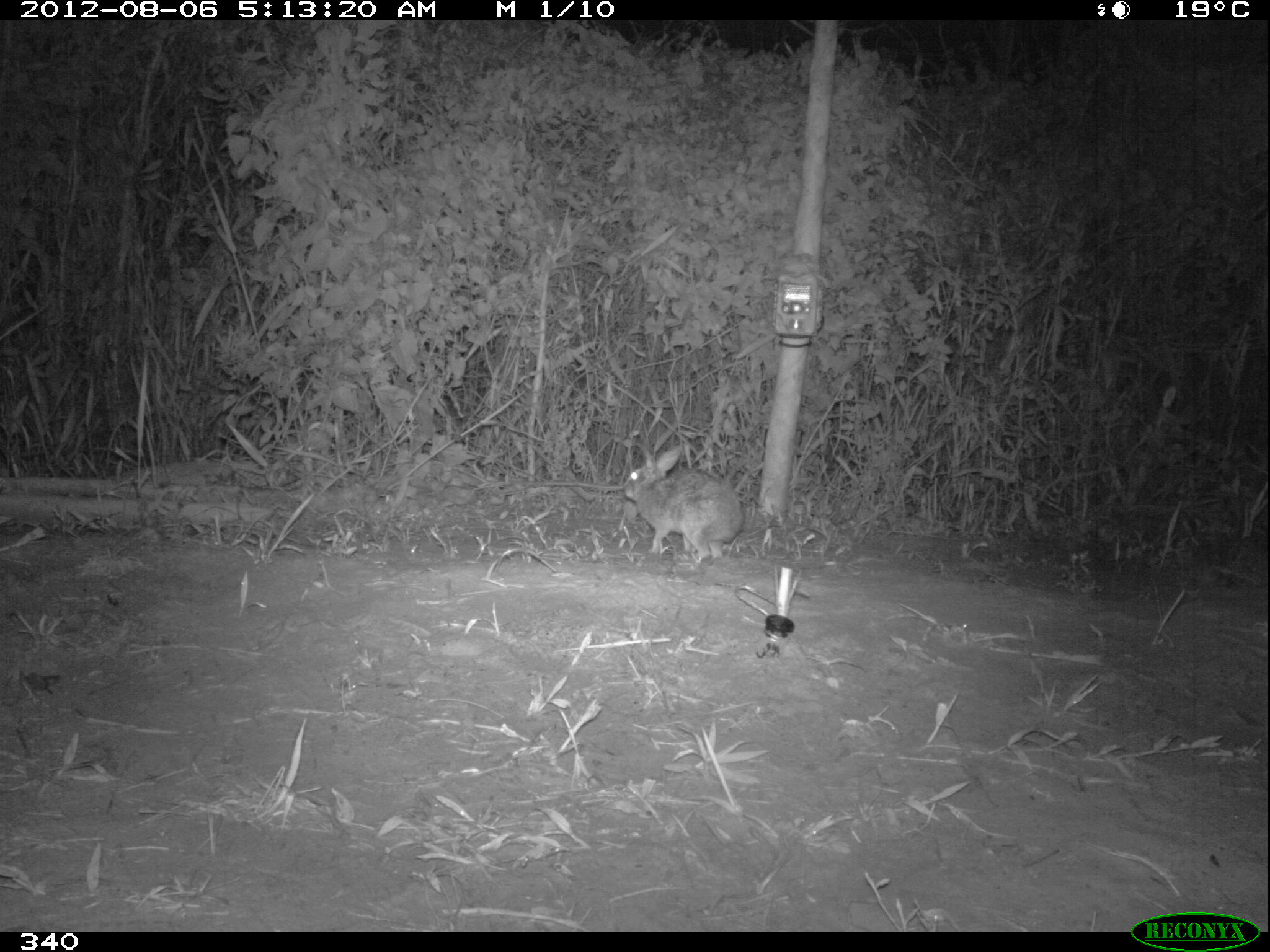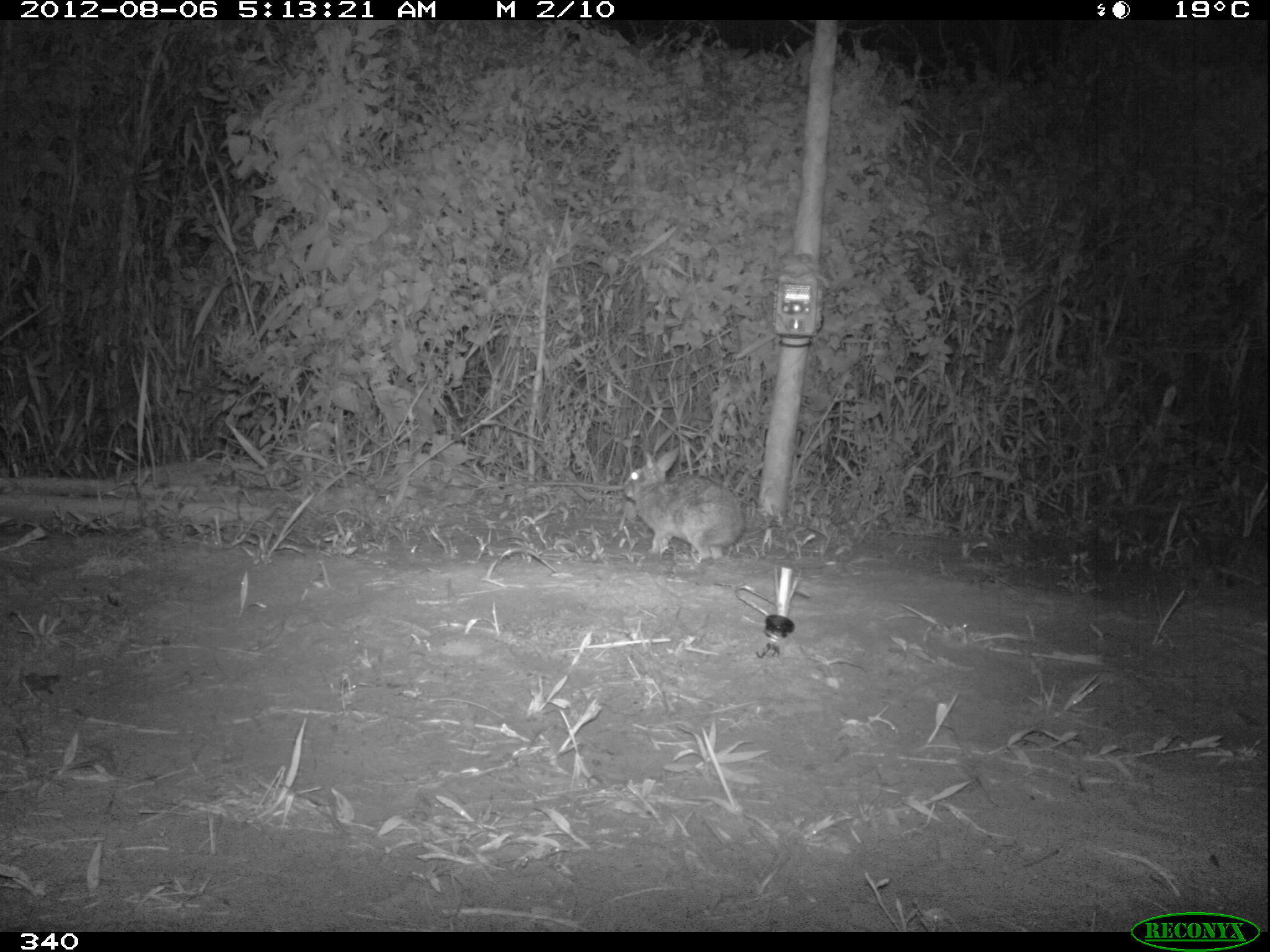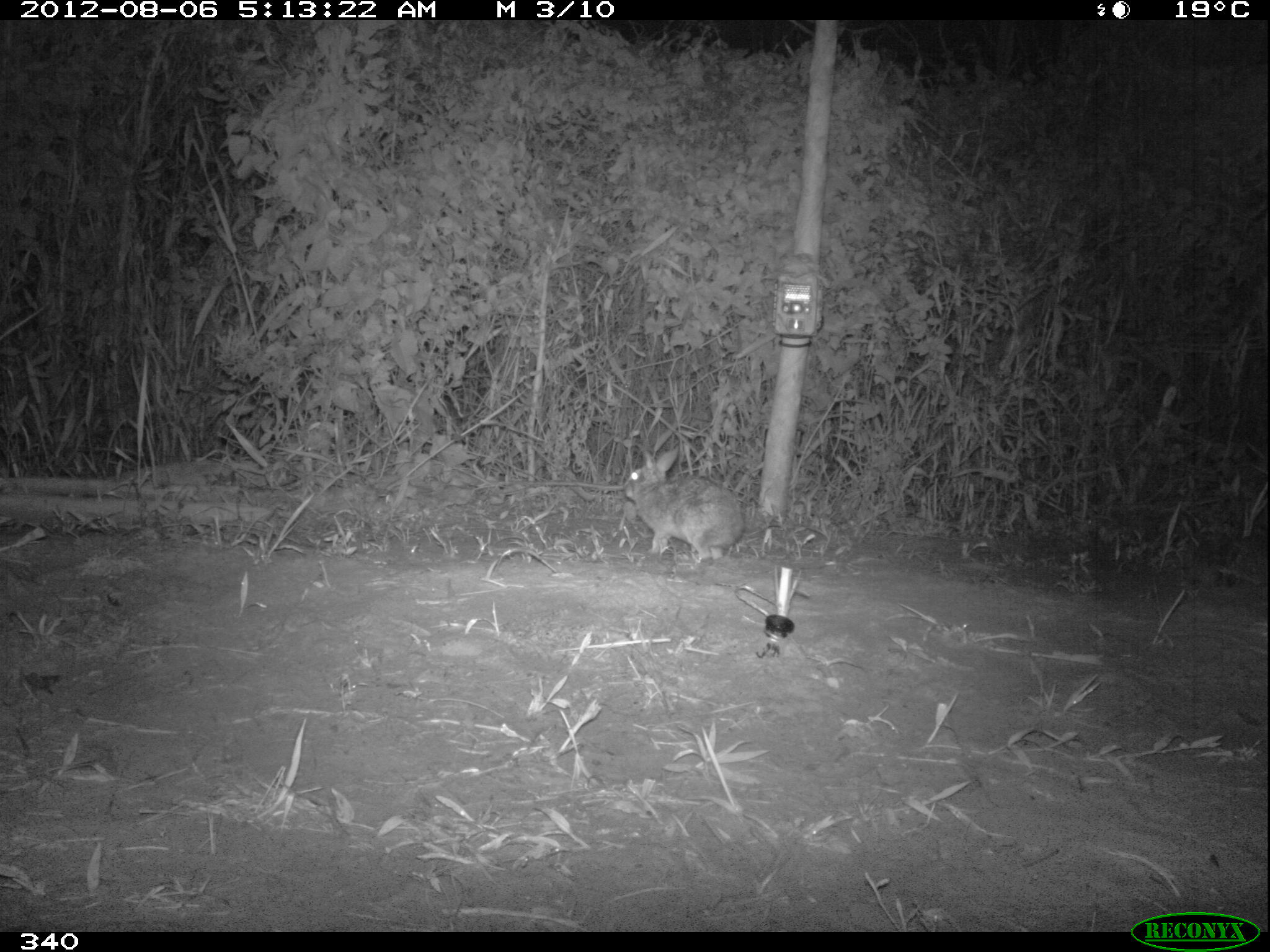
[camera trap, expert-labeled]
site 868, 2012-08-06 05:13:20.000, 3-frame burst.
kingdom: Animalia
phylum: Chordata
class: Mammalia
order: Lagomorpha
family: Leporidae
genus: Sylvilagus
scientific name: Sylvilagus brasiliensis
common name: tapeti